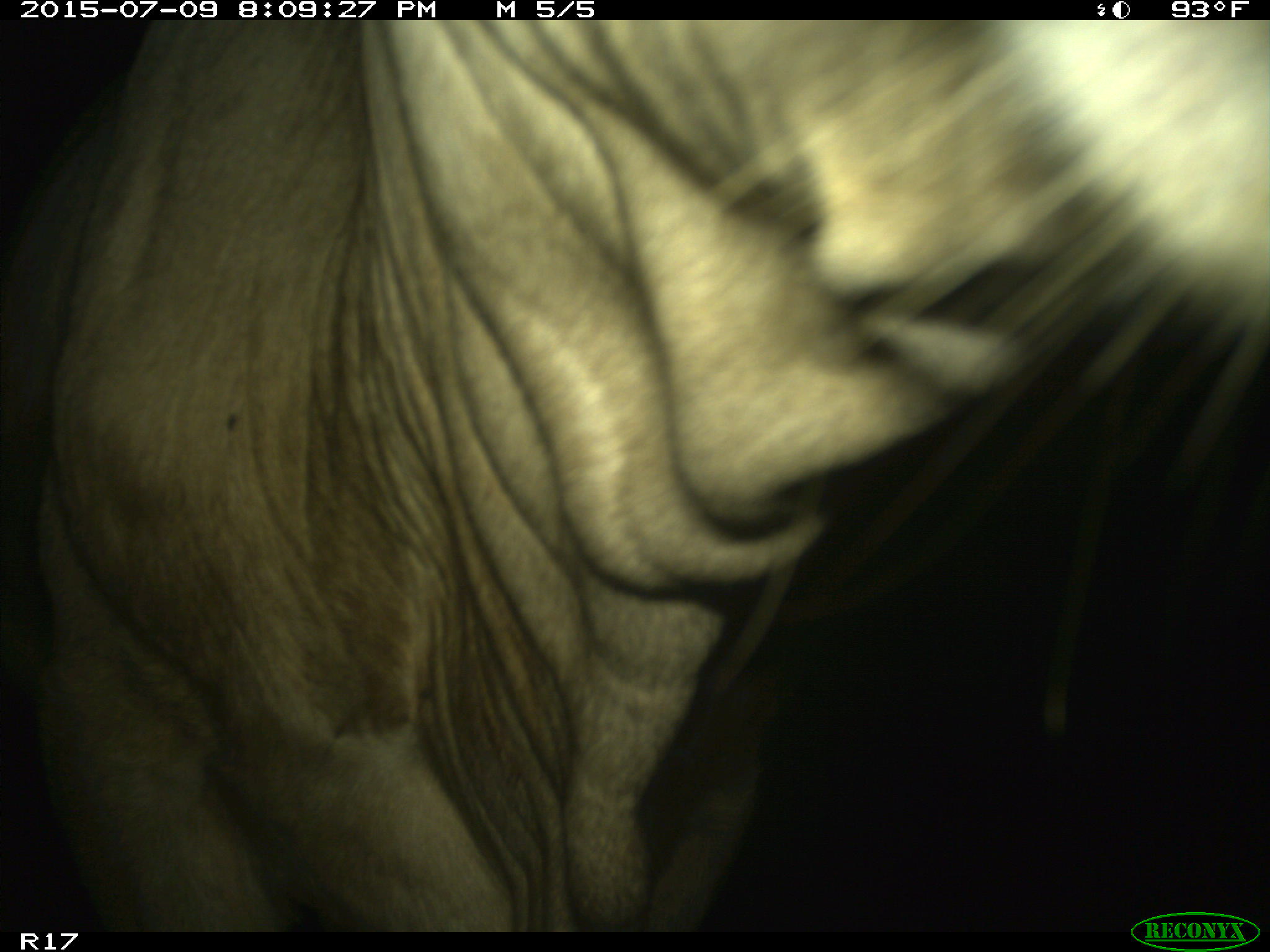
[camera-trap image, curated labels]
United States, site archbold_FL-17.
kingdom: Animalia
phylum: Chordata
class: Mammalia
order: Artiodactyla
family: Bovidae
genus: Bos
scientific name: Bos taurus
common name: domestic cow